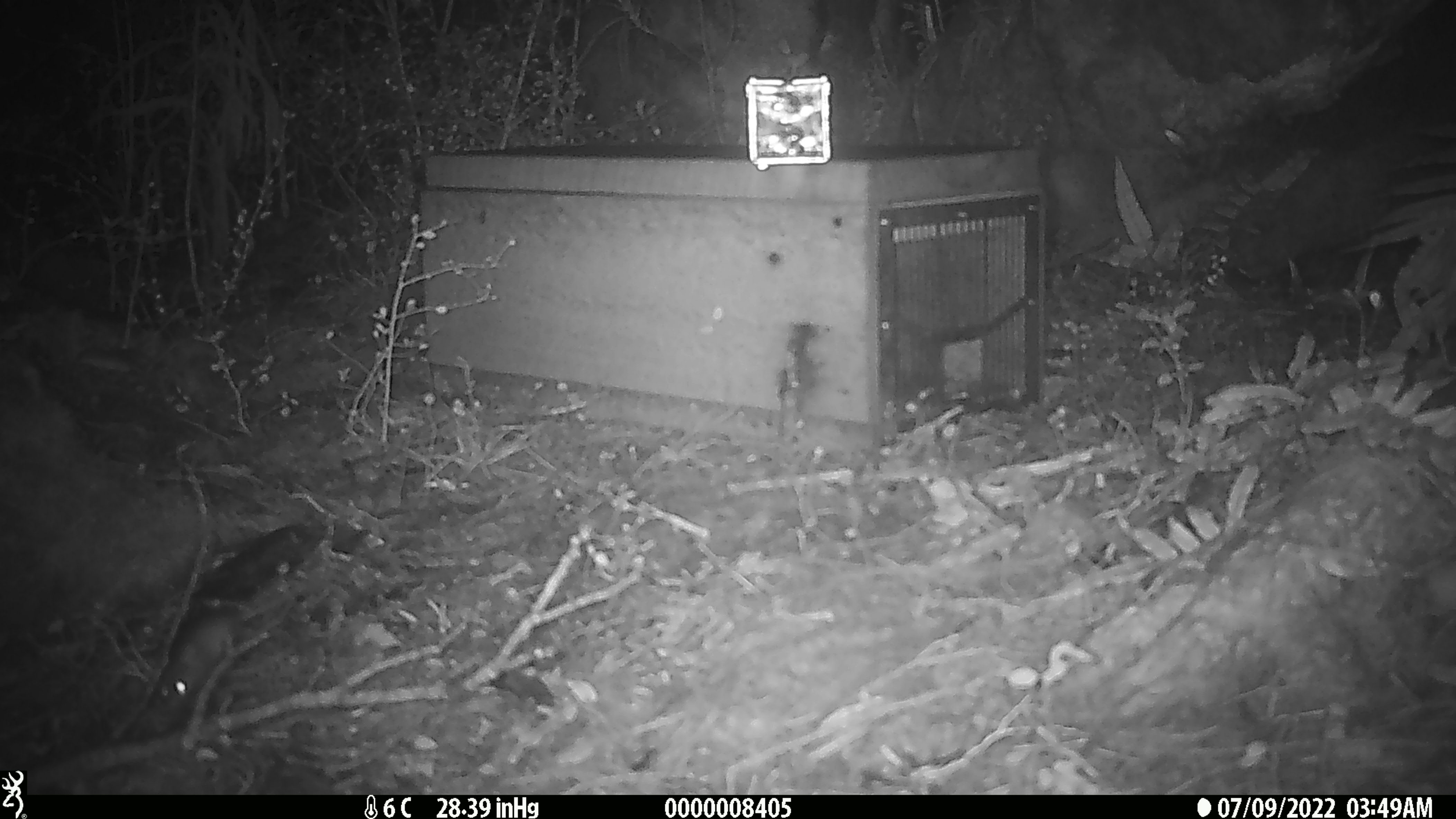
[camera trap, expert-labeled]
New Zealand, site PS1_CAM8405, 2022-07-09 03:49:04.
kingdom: Animalia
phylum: Chordata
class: Mammalia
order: Rodentia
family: Muridae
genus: Mus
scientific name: Mus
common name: mouse